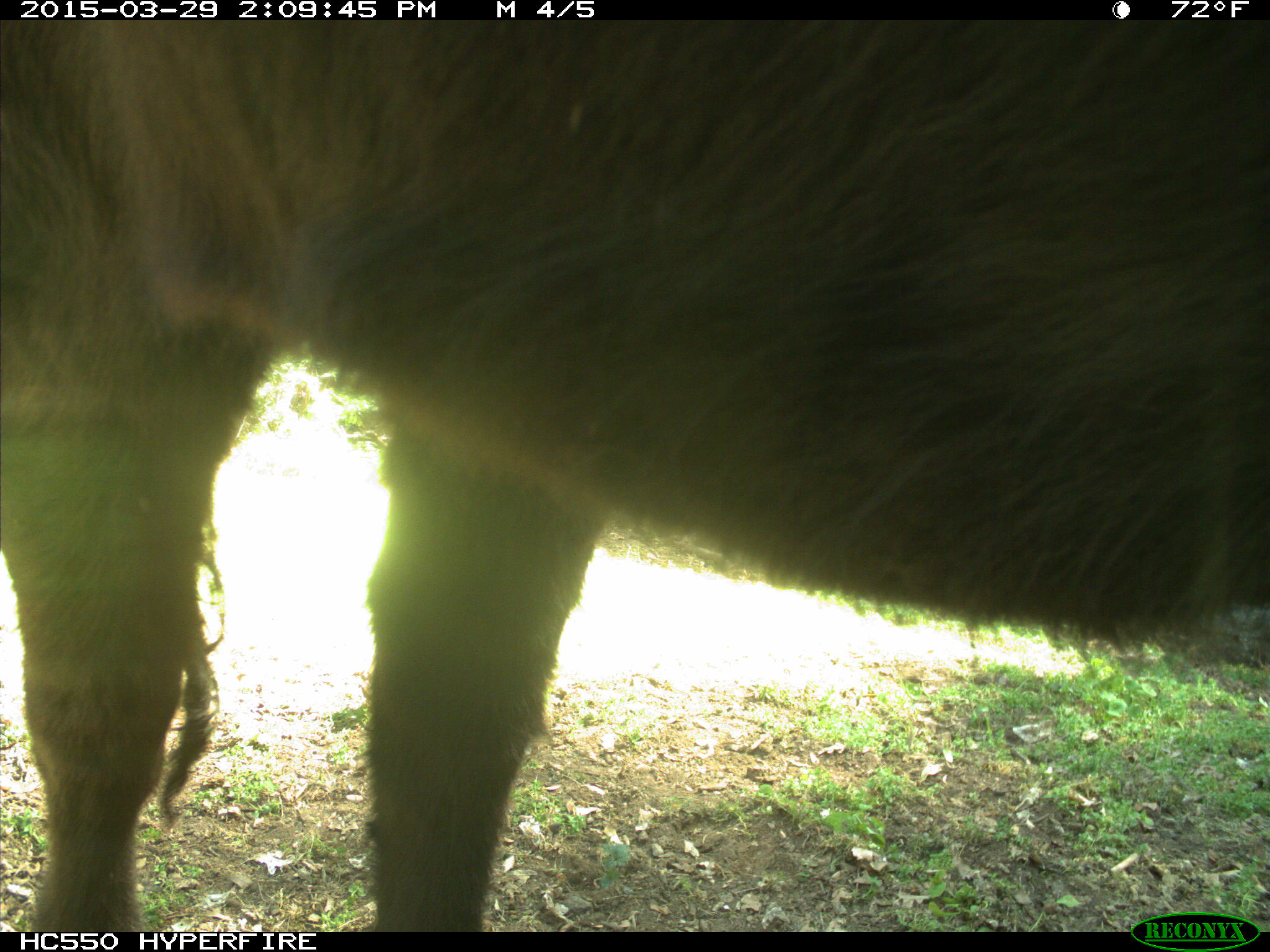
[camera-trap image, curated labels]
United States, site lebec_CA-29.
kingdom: Animalia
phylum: Chordata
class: Mammalia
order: Artiodactyla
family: Bovidae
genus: Bos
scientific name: Bos taurus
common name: domestic cow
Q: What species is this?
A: Bos taurus (domestic cow).